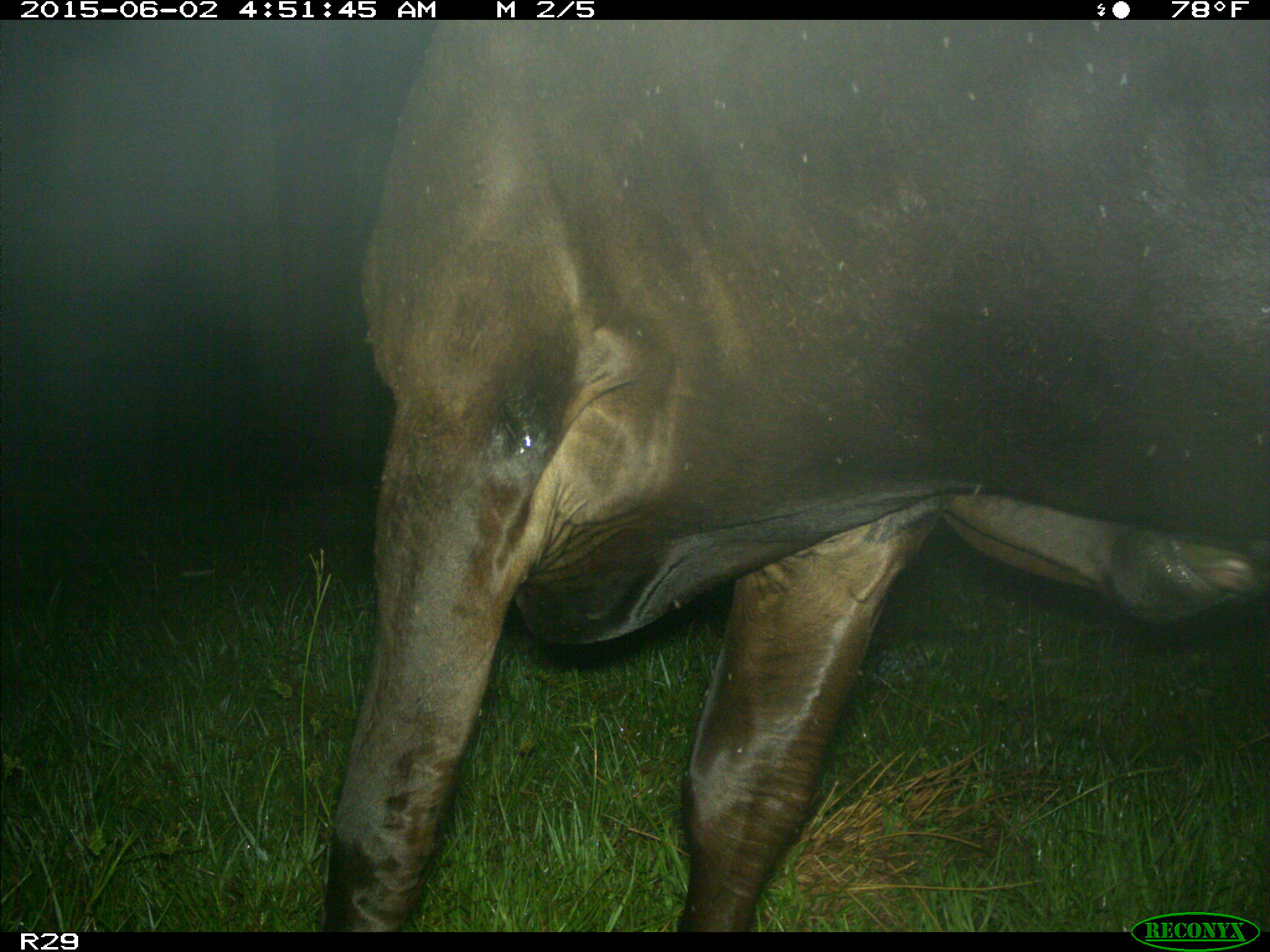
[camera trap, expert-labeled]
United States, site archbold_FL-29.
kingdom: Animalia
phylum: Chordata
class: Mammalia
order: Artiodactyla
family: Bovidae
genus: Bos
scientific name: Bos taurus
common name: domestic cow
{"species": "Bos taurus (domestic cow)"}